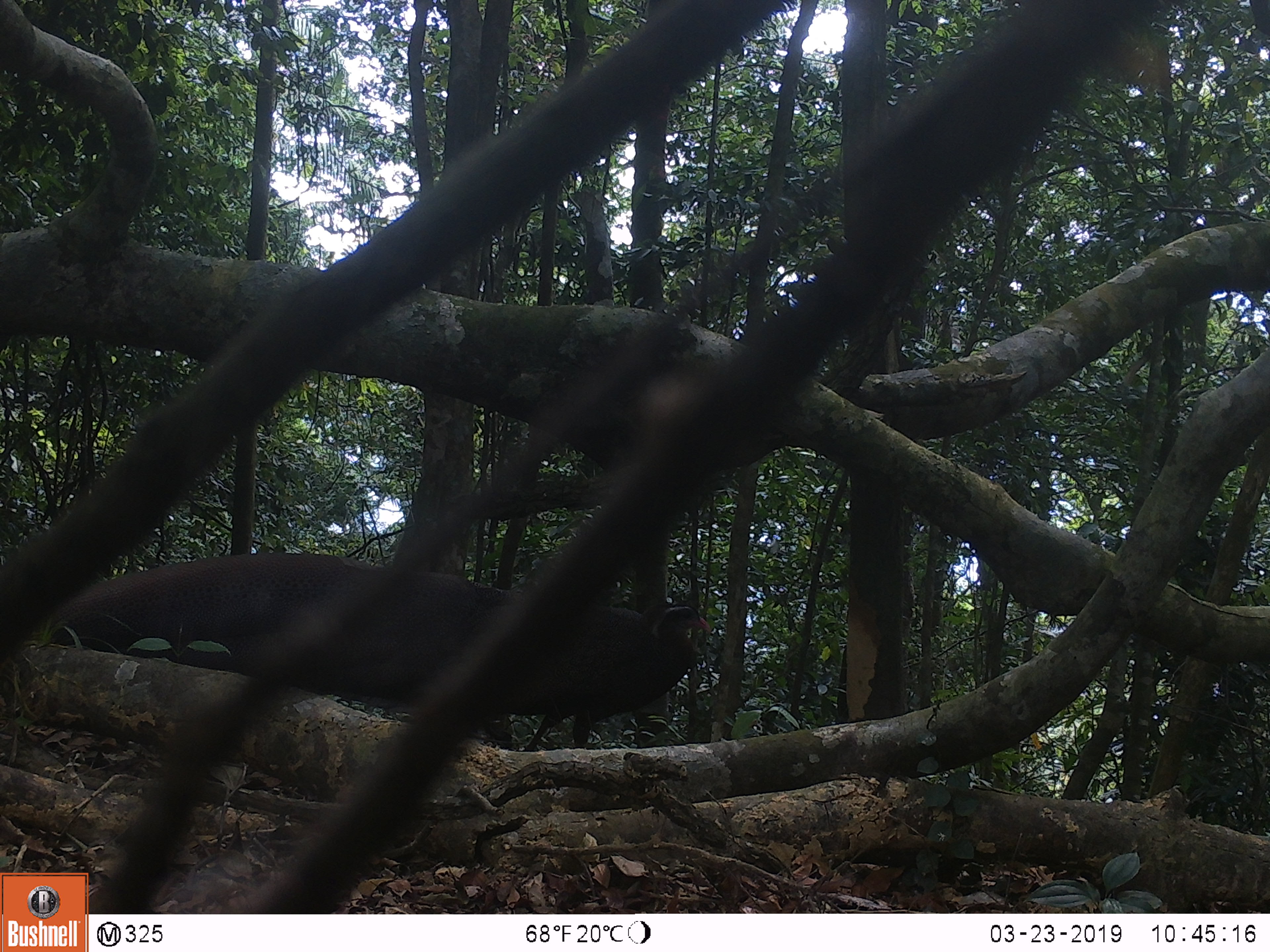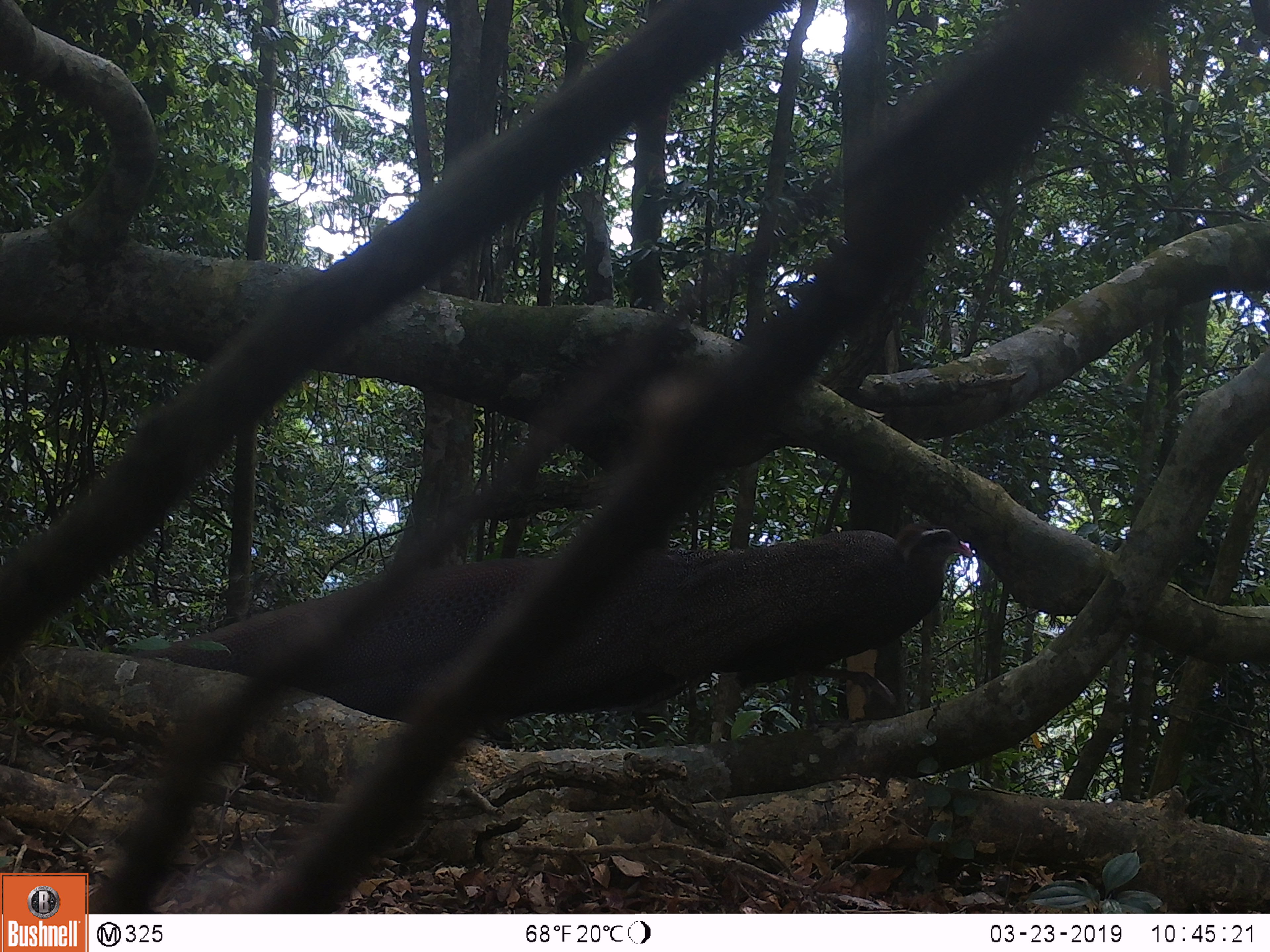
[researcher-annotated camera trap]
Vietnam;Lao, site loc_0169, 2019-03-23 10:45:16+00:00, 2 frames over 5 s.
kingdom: Animalia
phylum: Chordata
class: Aves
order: Galliformes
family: Phasianidae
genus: Rheinardia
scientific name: Rheinardia ocellata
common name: crested argus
Crested argus (Rheinardia ocellata). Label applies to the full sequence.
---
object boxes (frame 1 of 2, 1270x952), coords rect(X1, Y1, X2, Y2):
crested argus: rect(27, 553, 710, 752)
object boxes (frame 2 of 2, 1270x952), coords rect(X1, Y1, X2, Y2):
crested argus: rect(130, 524, 972, 720)